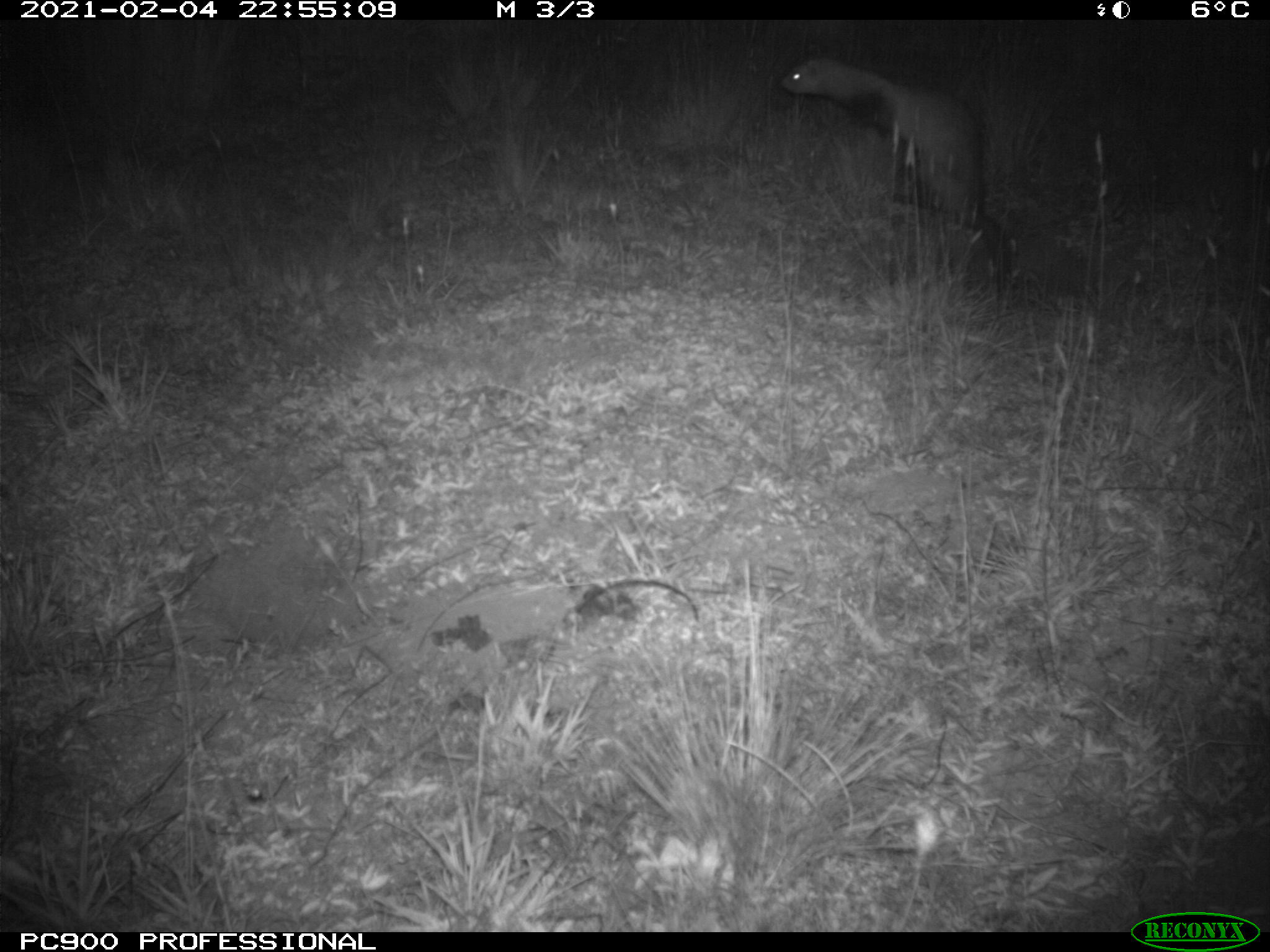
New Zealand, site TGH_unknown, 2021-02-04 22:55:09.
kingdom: Animalia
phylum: Chordata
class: Mammalia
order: Carnivora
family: Mustelidae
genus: Mustela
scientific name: Mustela furo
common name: ferret